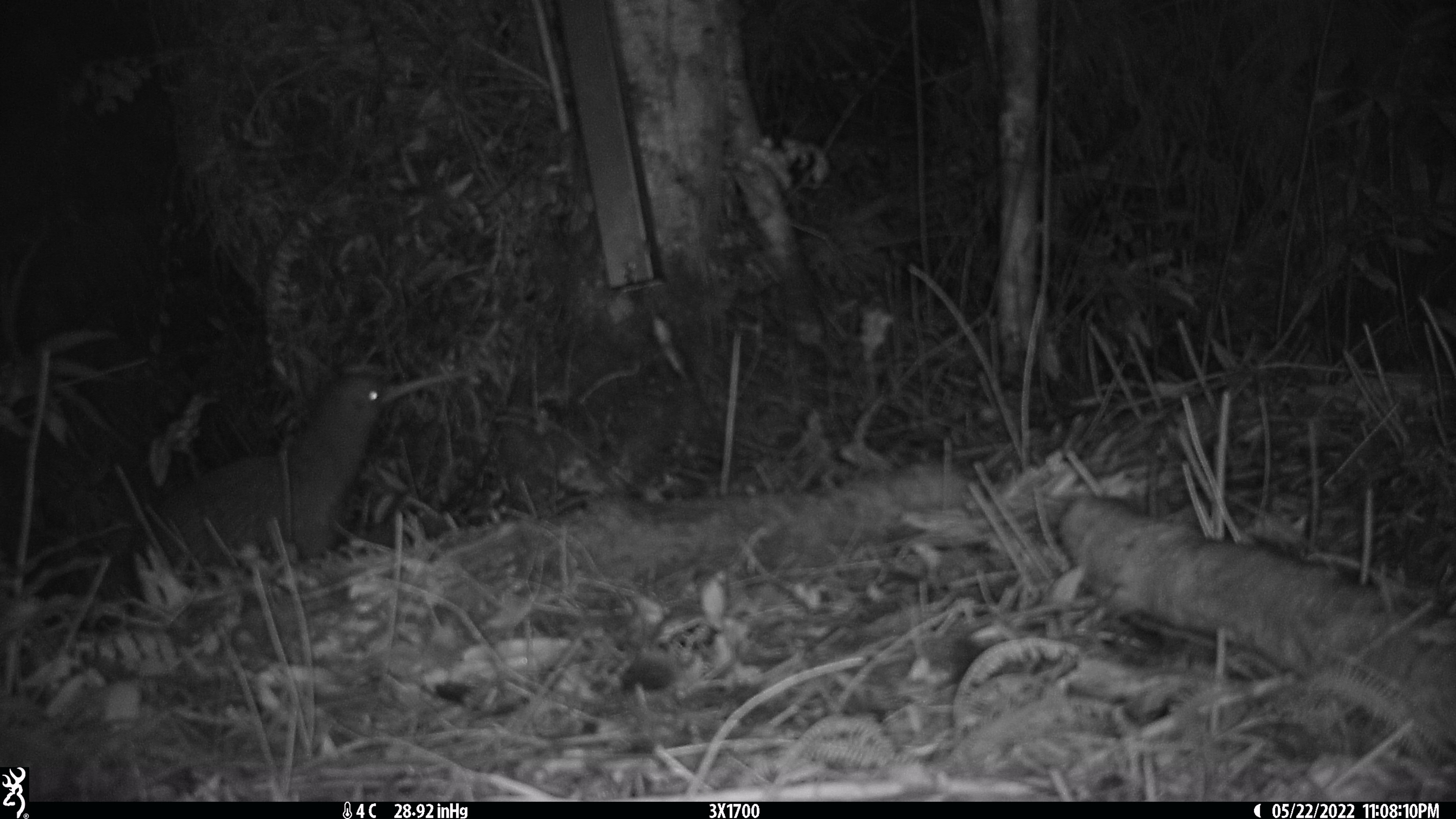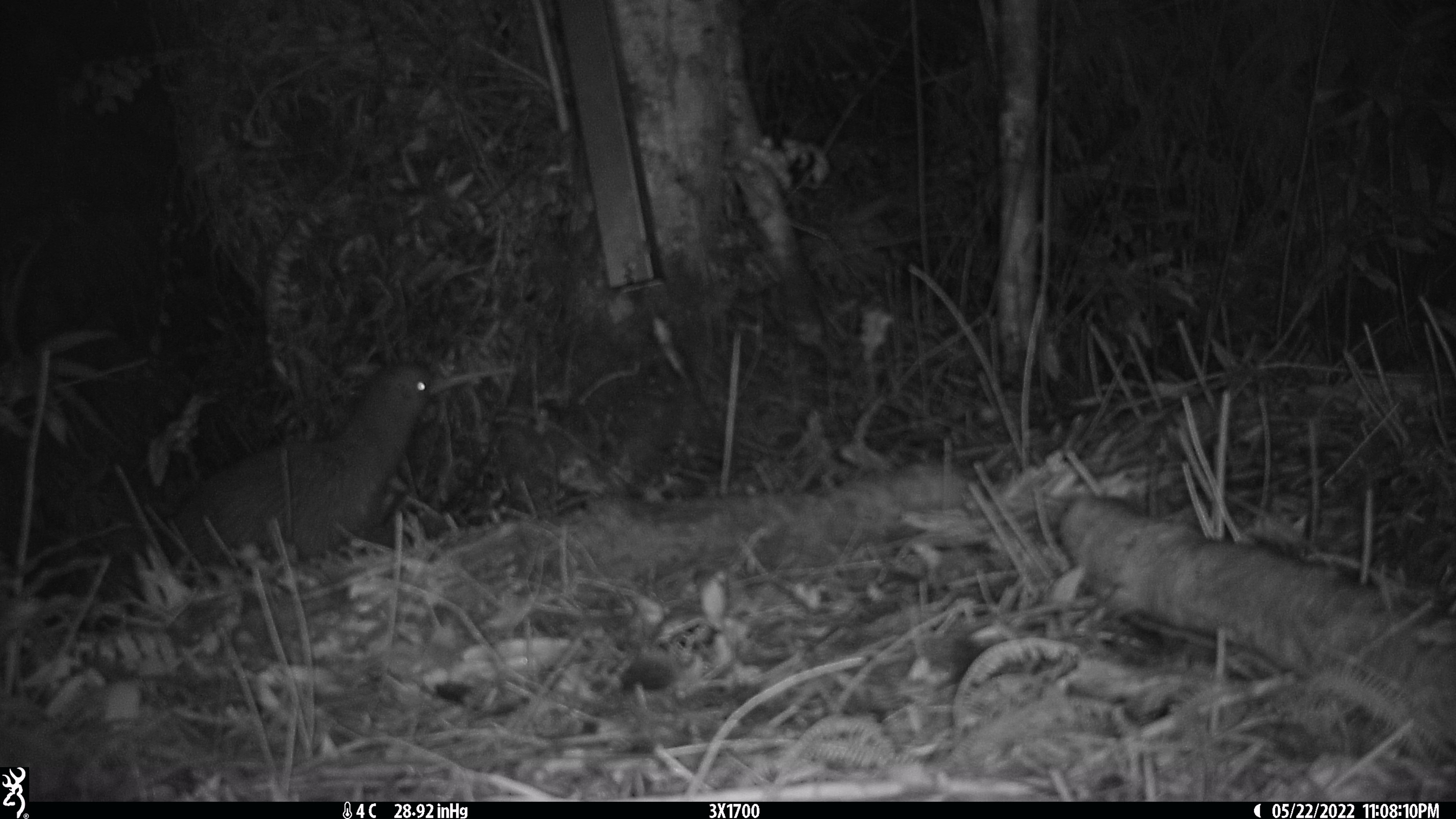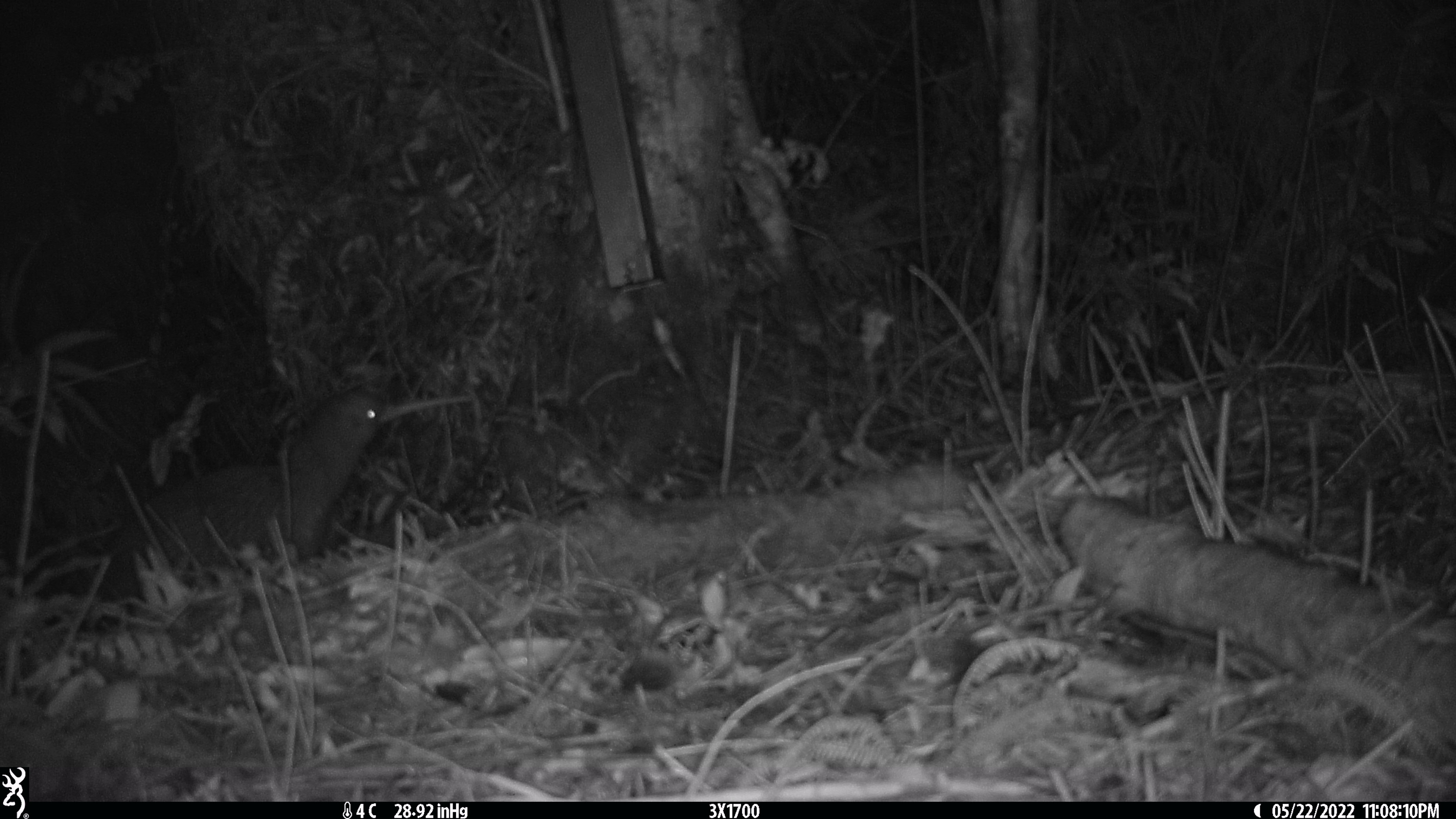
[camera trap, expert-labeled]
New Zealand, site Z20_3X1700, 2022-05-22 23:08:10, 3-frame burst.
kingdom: Animalia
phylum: Chordata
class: Aves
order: Apterygiformes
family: Apterygidae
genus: Apteryx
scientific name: Apteryx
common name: kiwi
Kiwi (Apteryx).